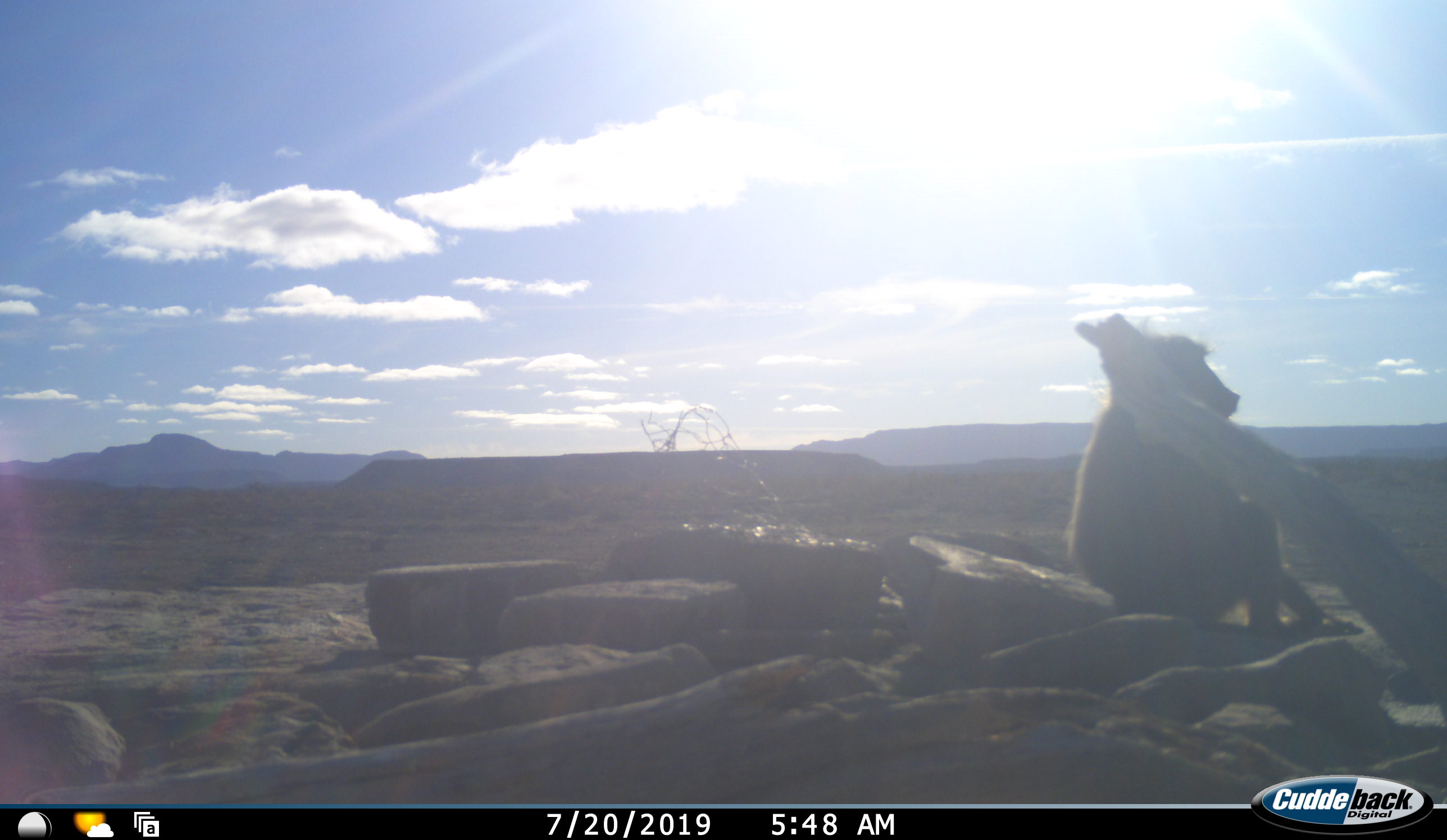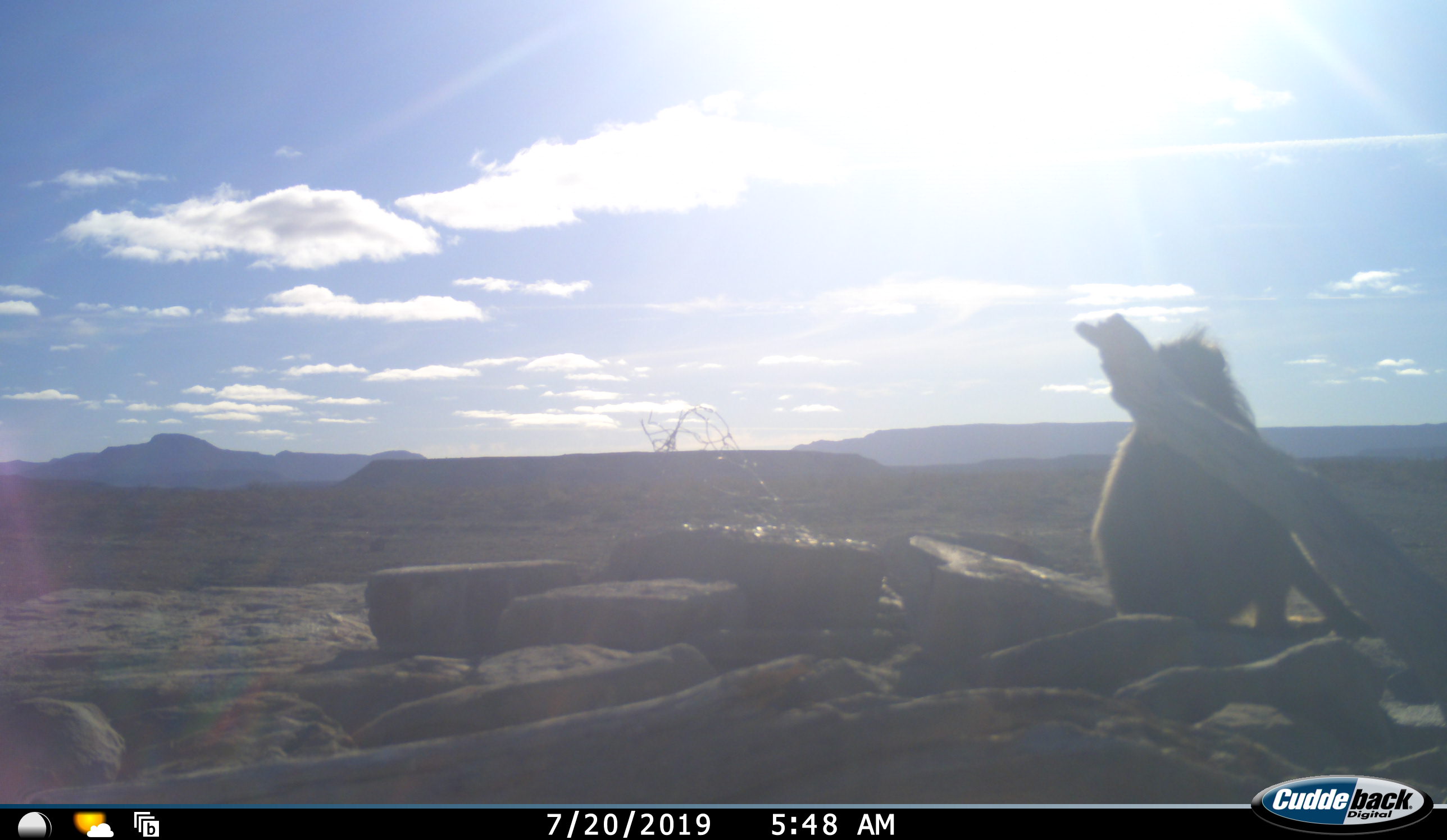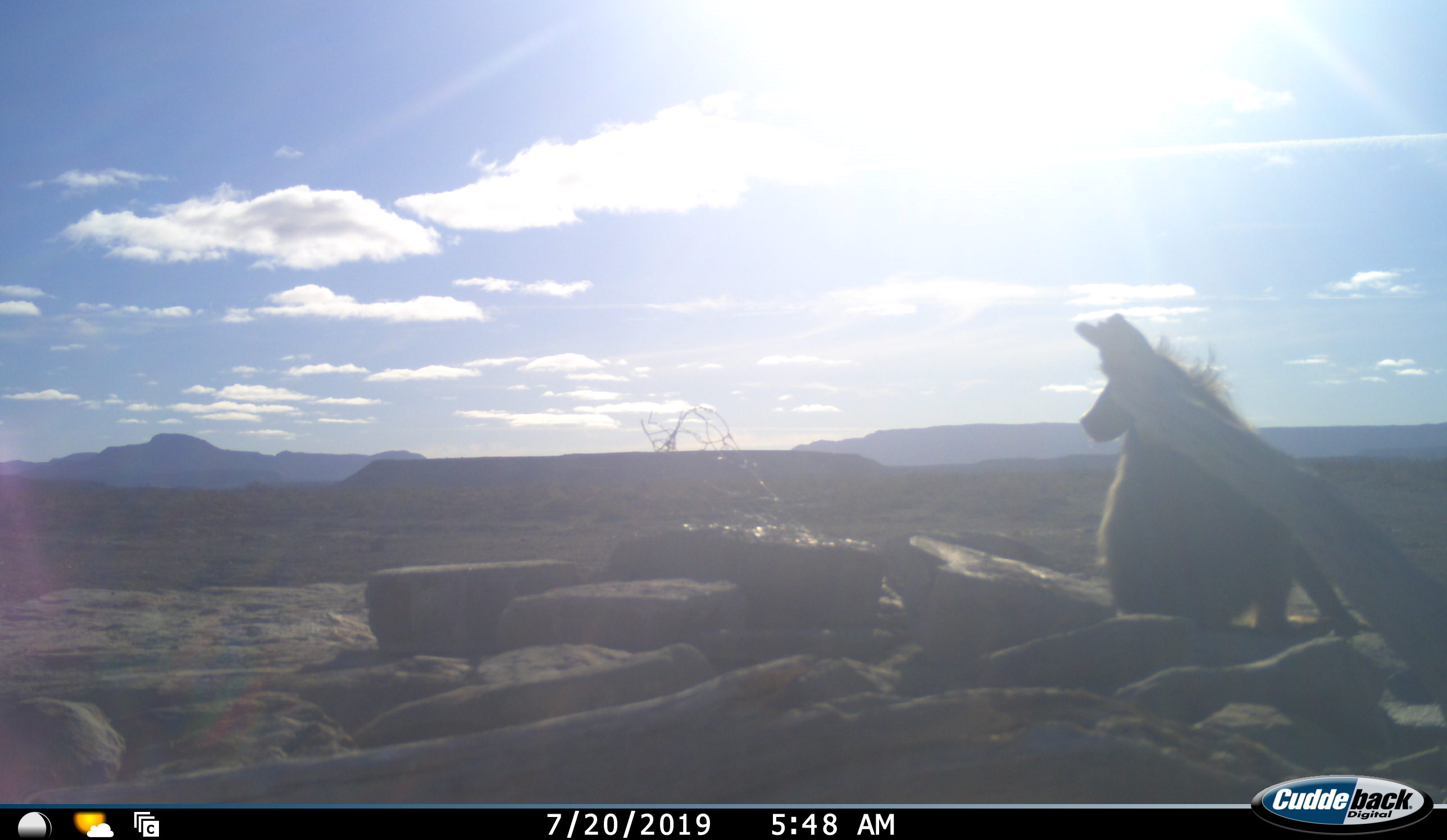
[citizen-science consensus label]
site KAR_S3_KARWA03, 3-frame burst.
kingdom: Animalia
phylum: Chordata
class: Mammalia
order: Primates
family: Cercopithecidae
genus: Papio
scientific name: Papio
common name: baboon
Baboon (Papio), count 1. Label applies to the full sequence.